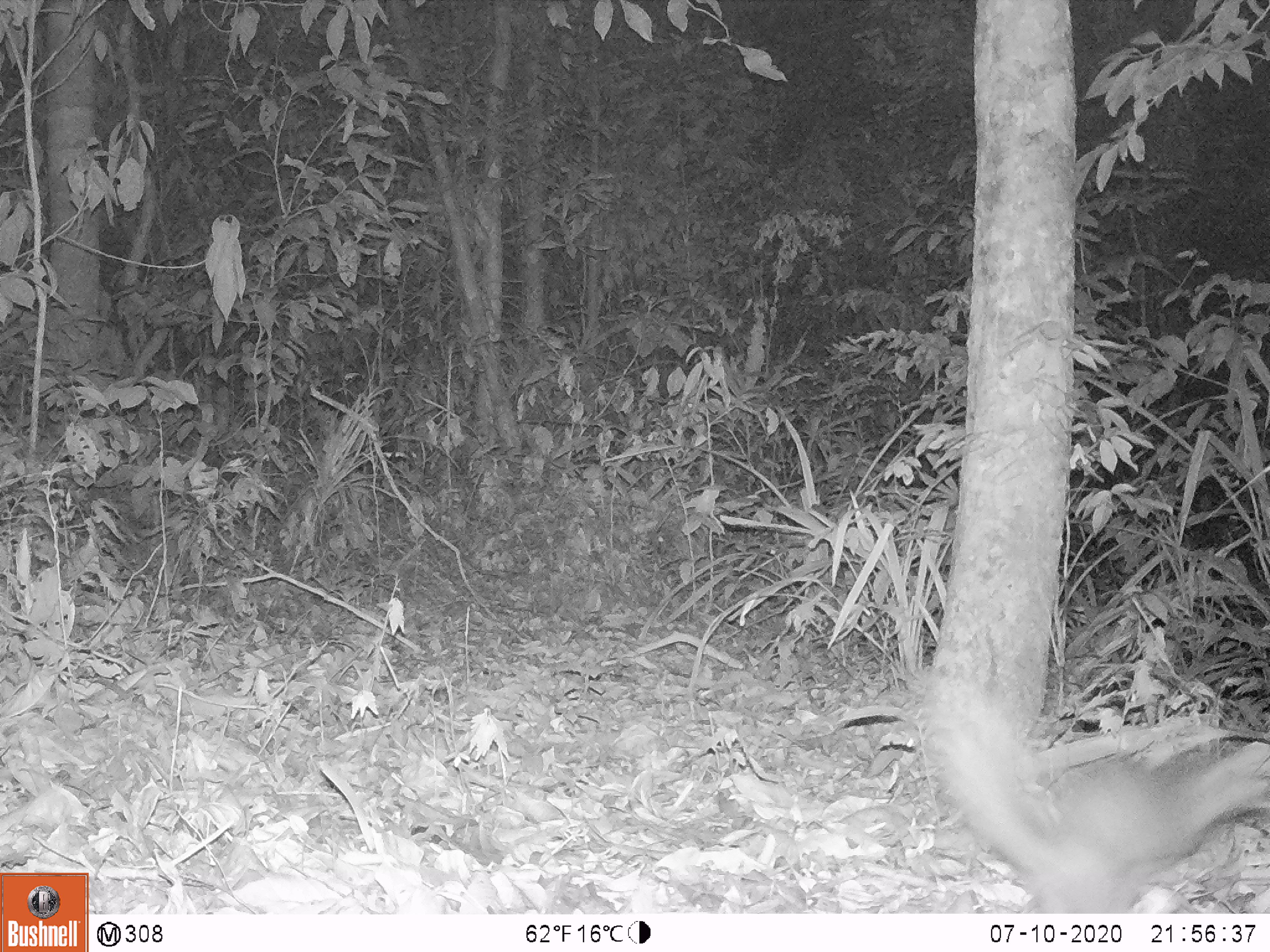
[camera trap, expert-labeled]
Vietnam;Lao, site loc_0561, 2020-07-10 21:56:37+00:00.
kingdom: Animalia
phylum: Chordata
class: Mammalia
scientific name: Mammalia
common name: mammal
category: unidentified small mammal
Unidentified small mammal (mammal) (Mammalia). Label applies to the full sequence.